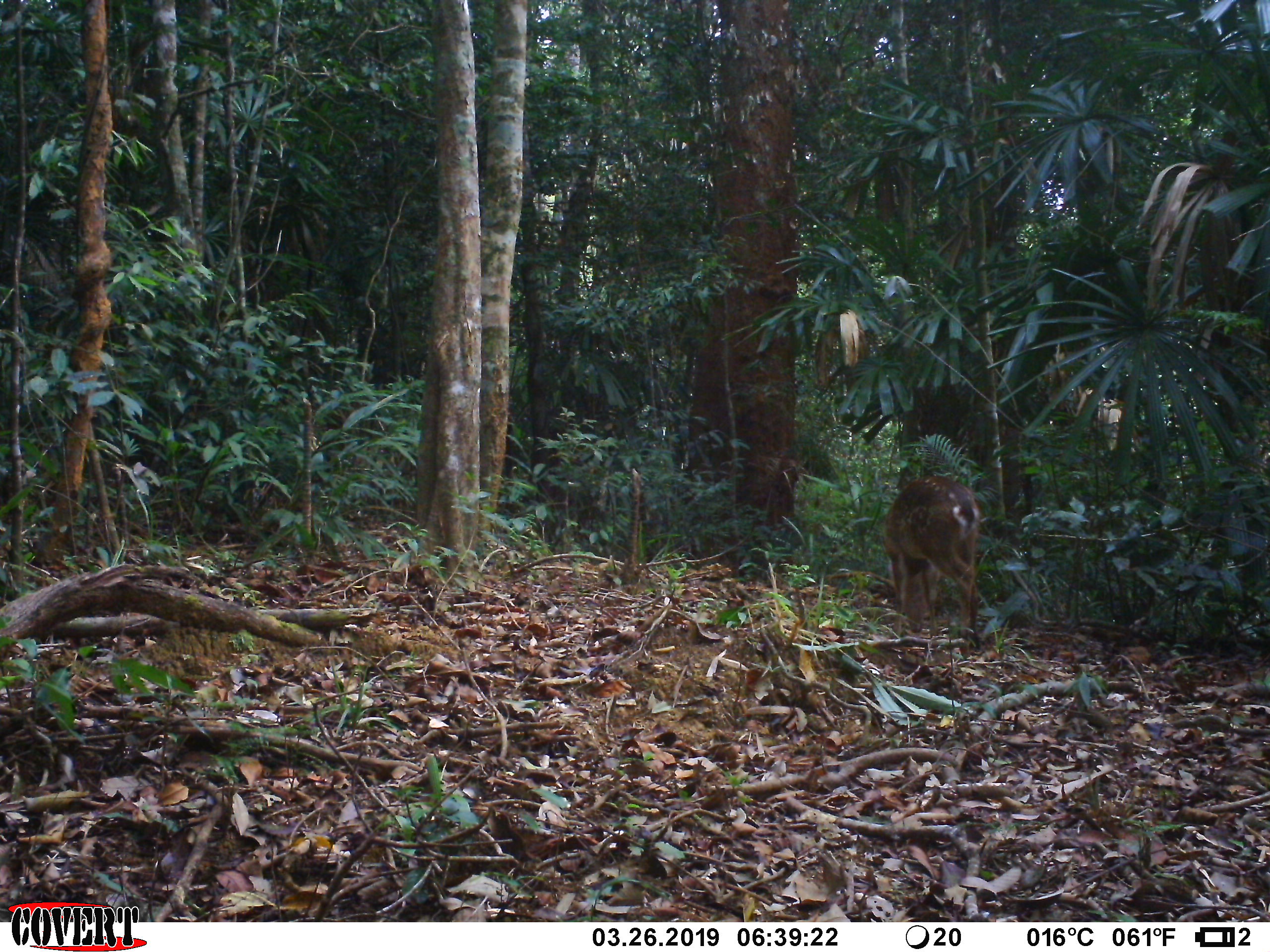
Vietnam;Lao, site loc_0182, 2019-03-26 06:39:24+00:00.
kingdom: Animalia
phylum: Chordata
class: Mammalia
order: Artiodactyla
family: Cervidae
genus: Muntiacus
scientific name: Muntiacus vuquangensis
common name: large-antlered muntjac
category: large antlered muntjac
Large antlered muntjac (large-antlered muntjac) (Muntiacus vuquangensis). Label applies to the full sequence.